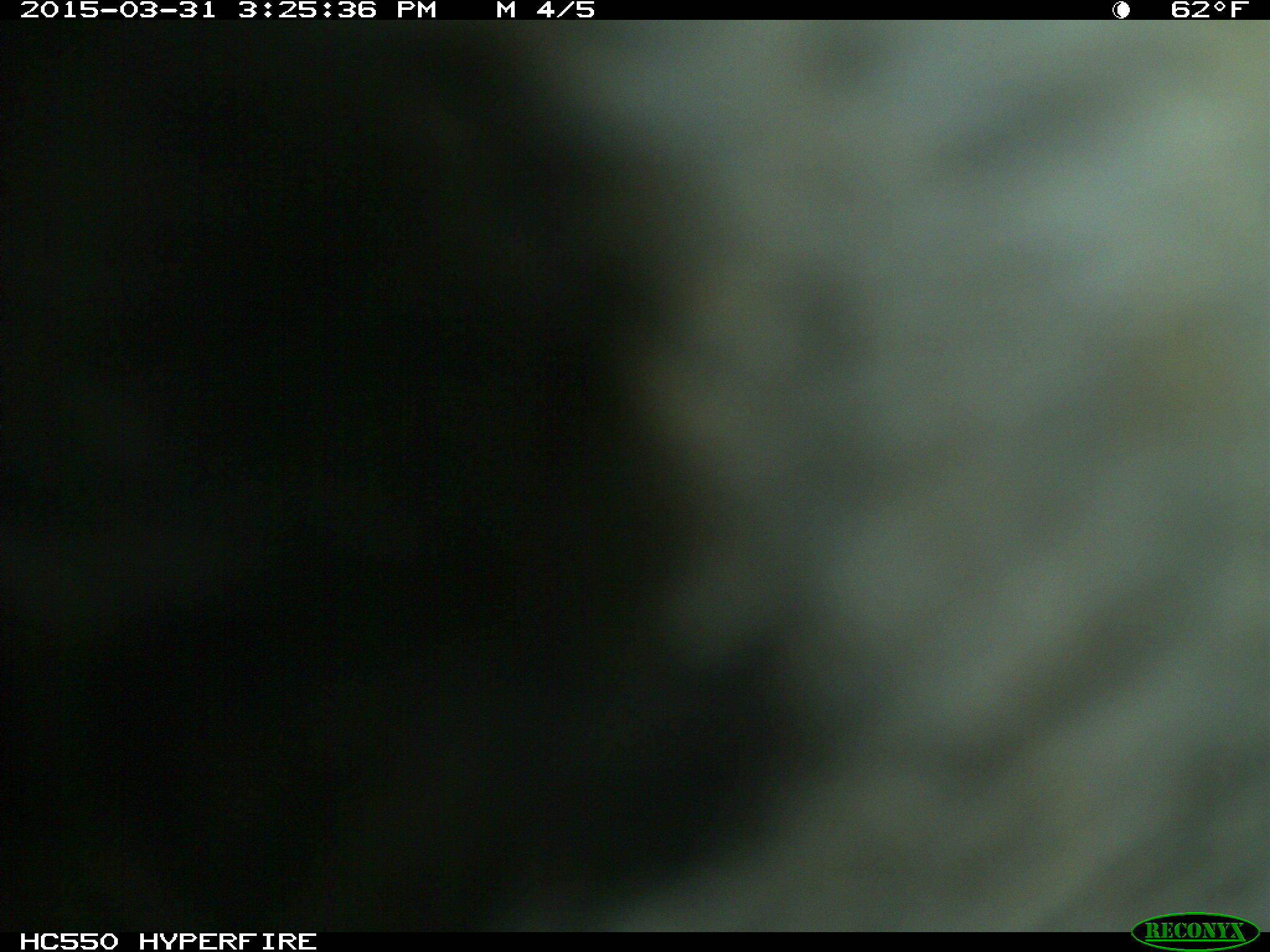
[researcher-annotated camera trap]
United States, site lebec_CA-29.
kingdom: Animalia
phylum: Chordata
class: Mammalia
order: Artiodactyla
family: Bovidae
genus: Bos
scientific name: Bos taurus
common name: domestic cow